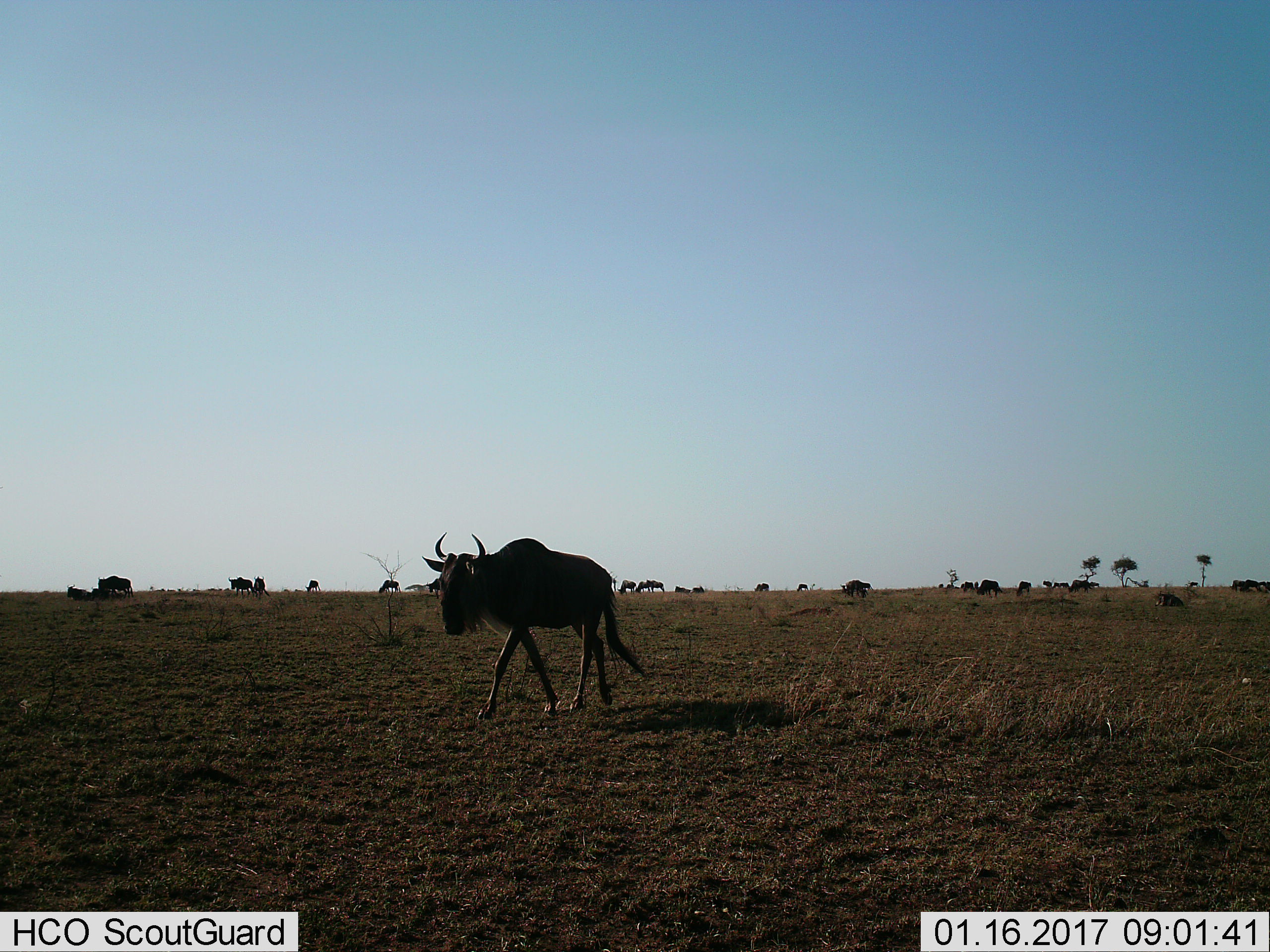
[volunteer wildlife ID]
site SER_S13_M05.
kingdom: Animalia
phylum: Chordata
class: Mammalia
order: Artiodactyla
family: Bovidae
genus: Connochaetes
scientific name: Connochaetes taurinus taurinus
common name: blue wildebeest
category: wildebeestblue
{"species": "wildebeestblue (blue wildebeest) (Connochaetes taurinus taurinus)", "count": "11-50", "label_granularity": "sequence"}